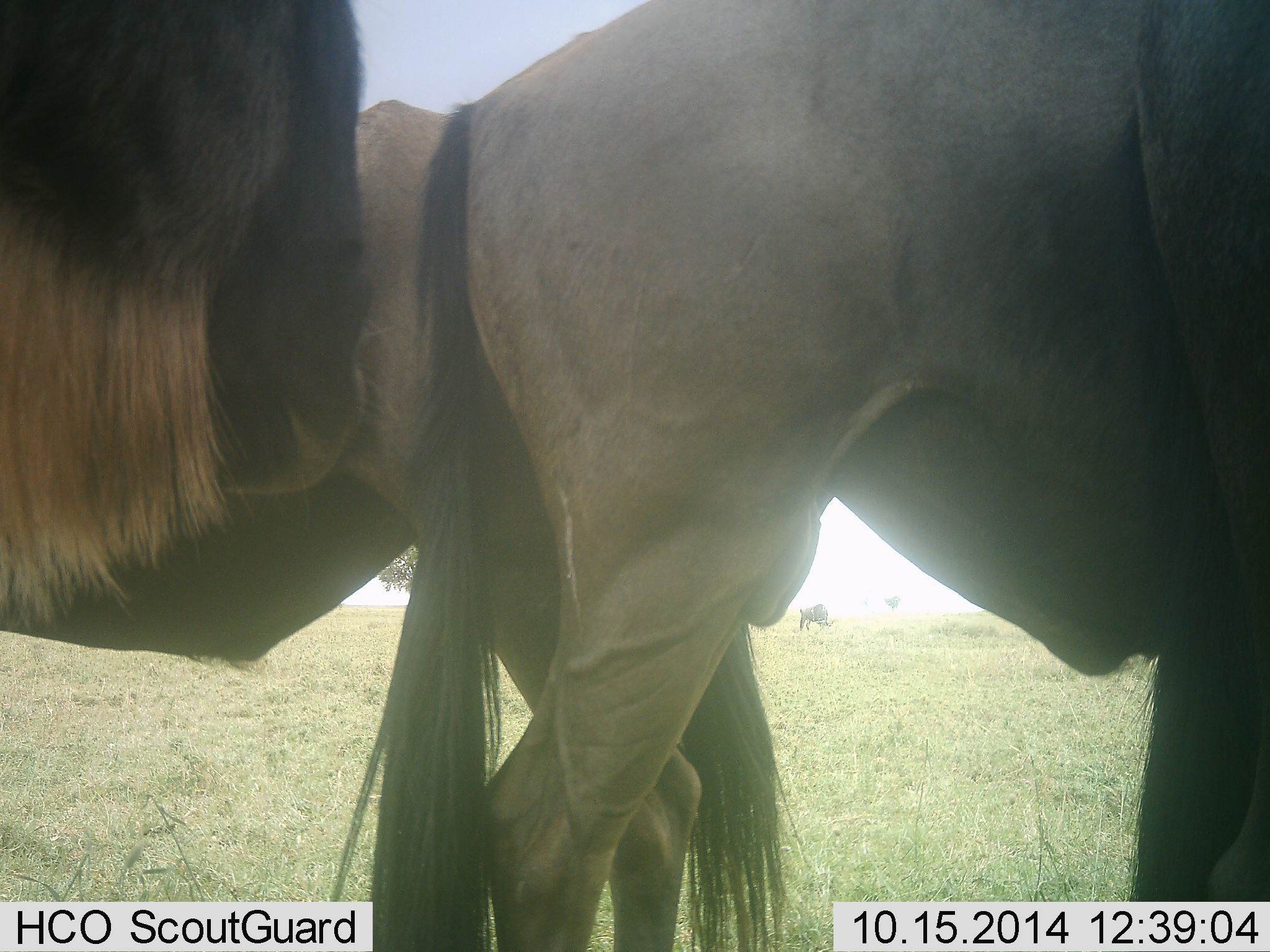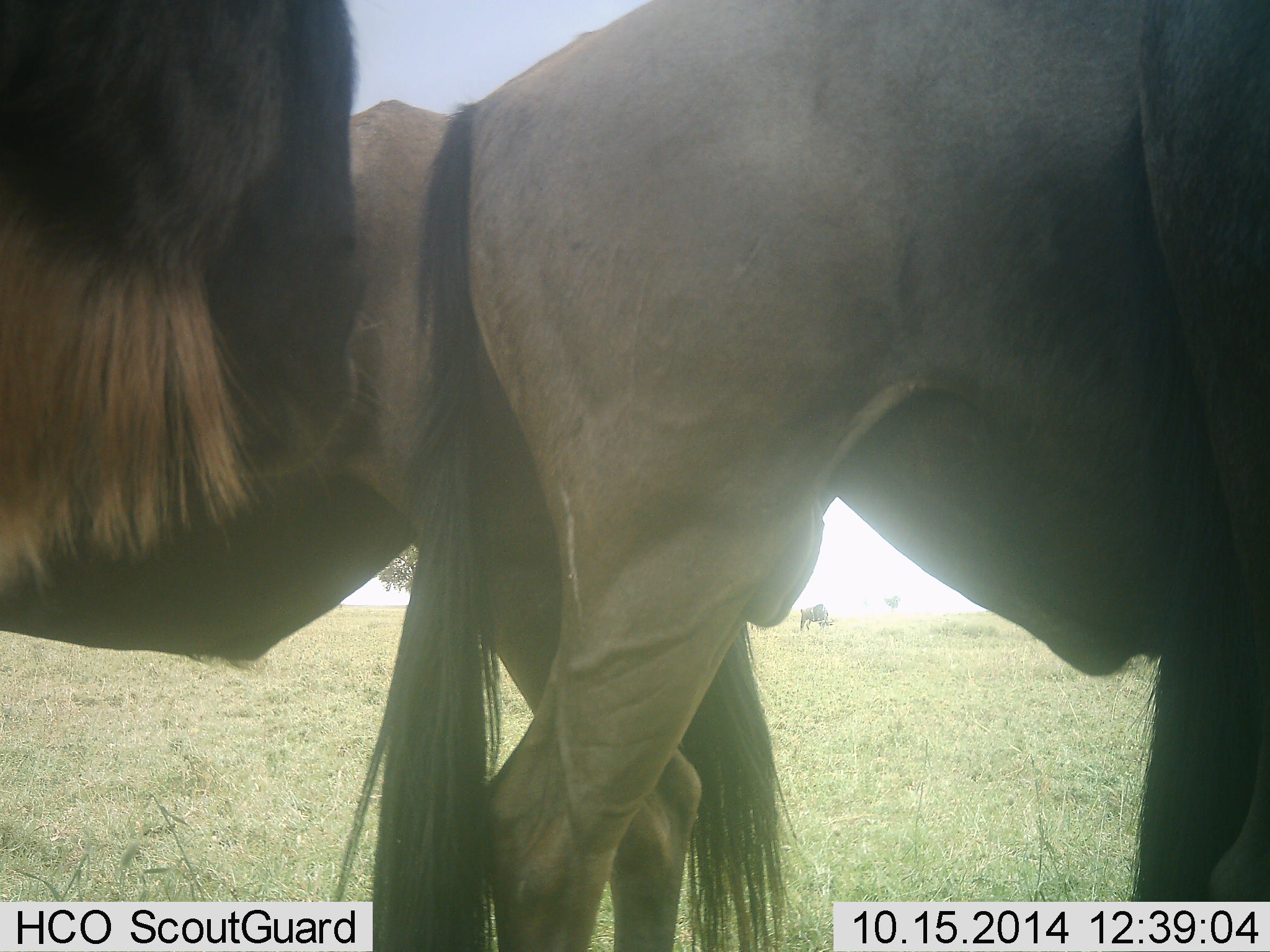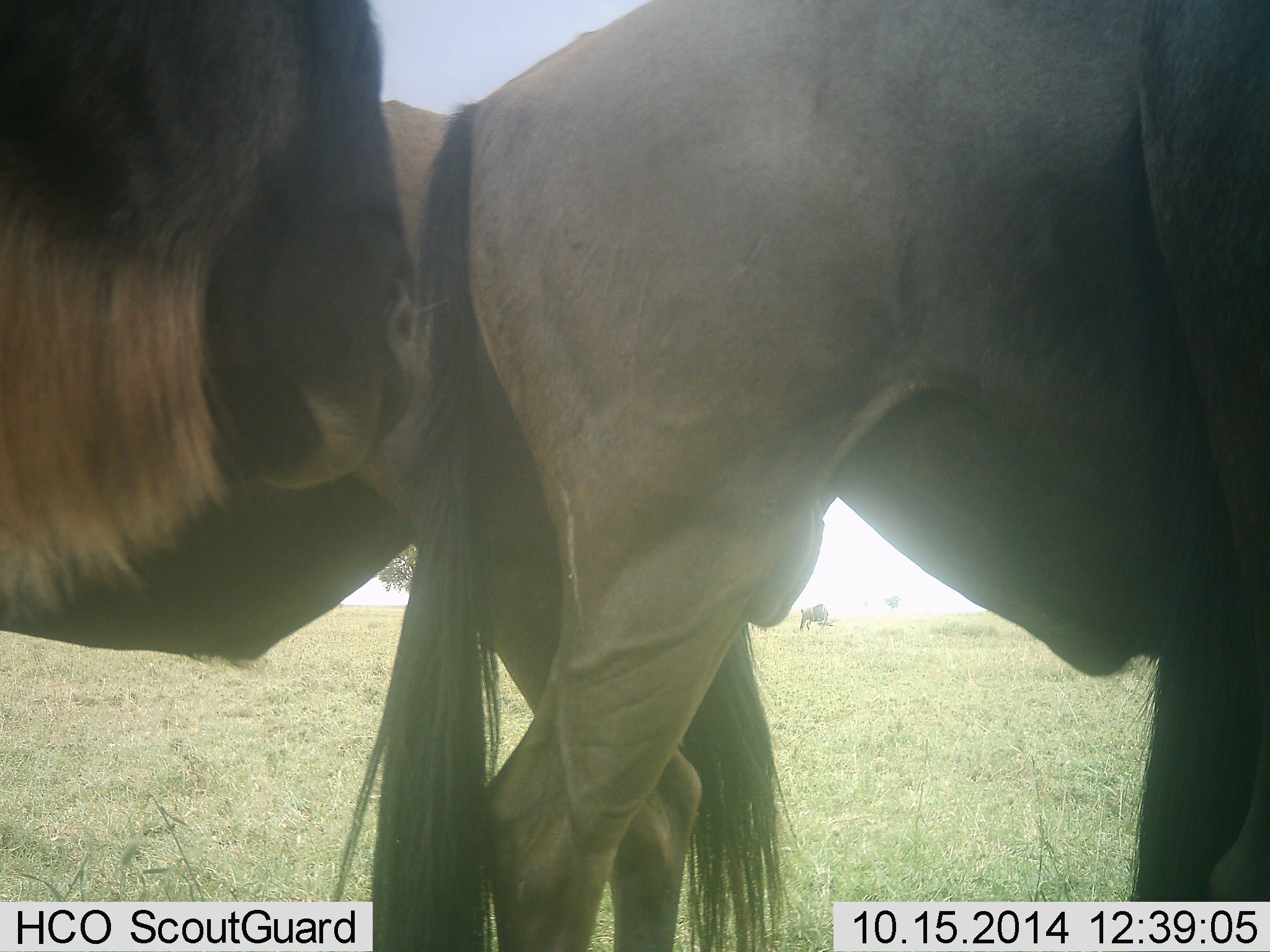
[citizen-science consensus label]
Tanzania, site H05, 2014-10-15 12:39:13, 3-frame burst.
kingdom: Animalia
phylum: Chordata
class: Mammalia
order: Artiodactyla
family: Bovidae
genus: Connochaetes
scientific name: Connochaetes taurinus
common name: blue wildebeest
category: wildebeest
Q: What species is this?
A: Wildebeest (blue wildebeest) (Connochaetes taurinus).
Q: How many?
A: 3.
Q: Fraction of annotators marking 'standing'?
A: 90%.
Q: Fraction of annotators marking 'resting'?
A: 10%.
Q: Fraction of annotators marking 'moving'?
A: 0%.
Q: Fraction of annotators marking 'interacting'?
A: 0%.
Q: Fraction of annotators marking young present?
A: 0%.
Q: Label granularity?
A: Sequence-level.